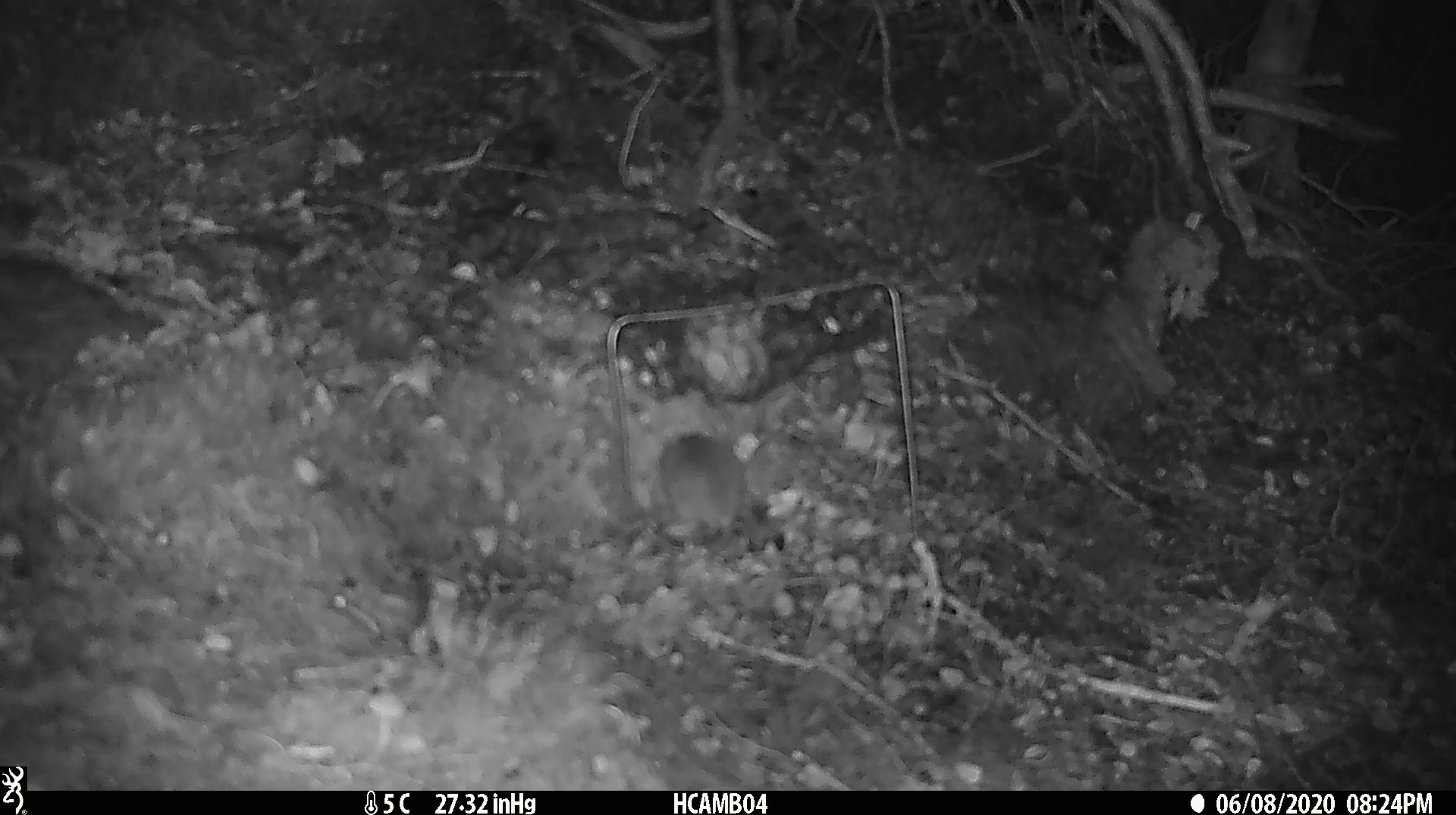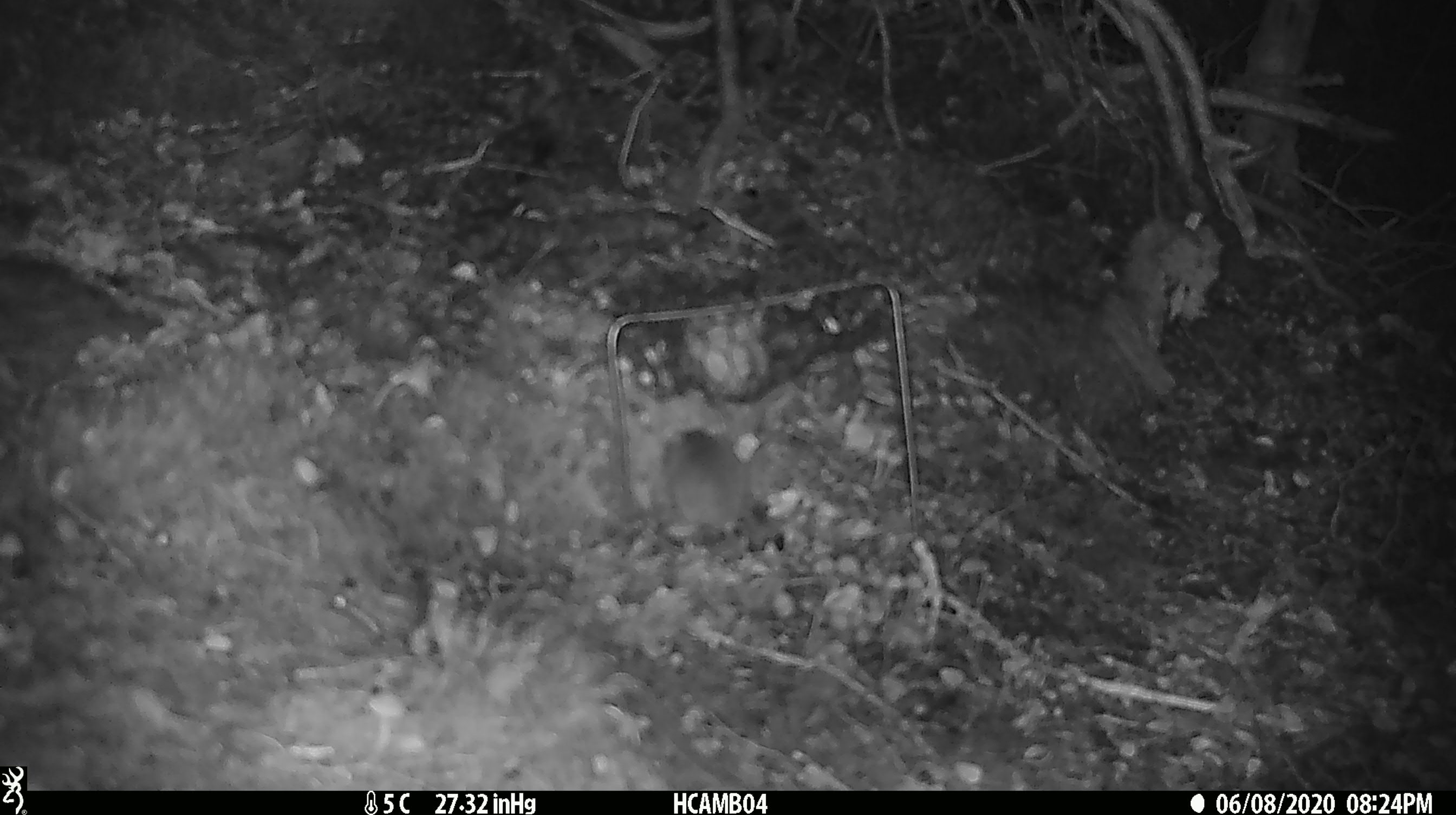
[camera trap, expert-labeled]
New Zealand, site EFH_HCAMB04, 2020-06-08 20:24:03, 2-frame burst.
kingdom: Animalia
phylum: Chordata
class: Mammalia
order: Rodentia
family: Muridae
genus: Mus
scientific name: Mus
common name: mouse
Mouse (Mus).